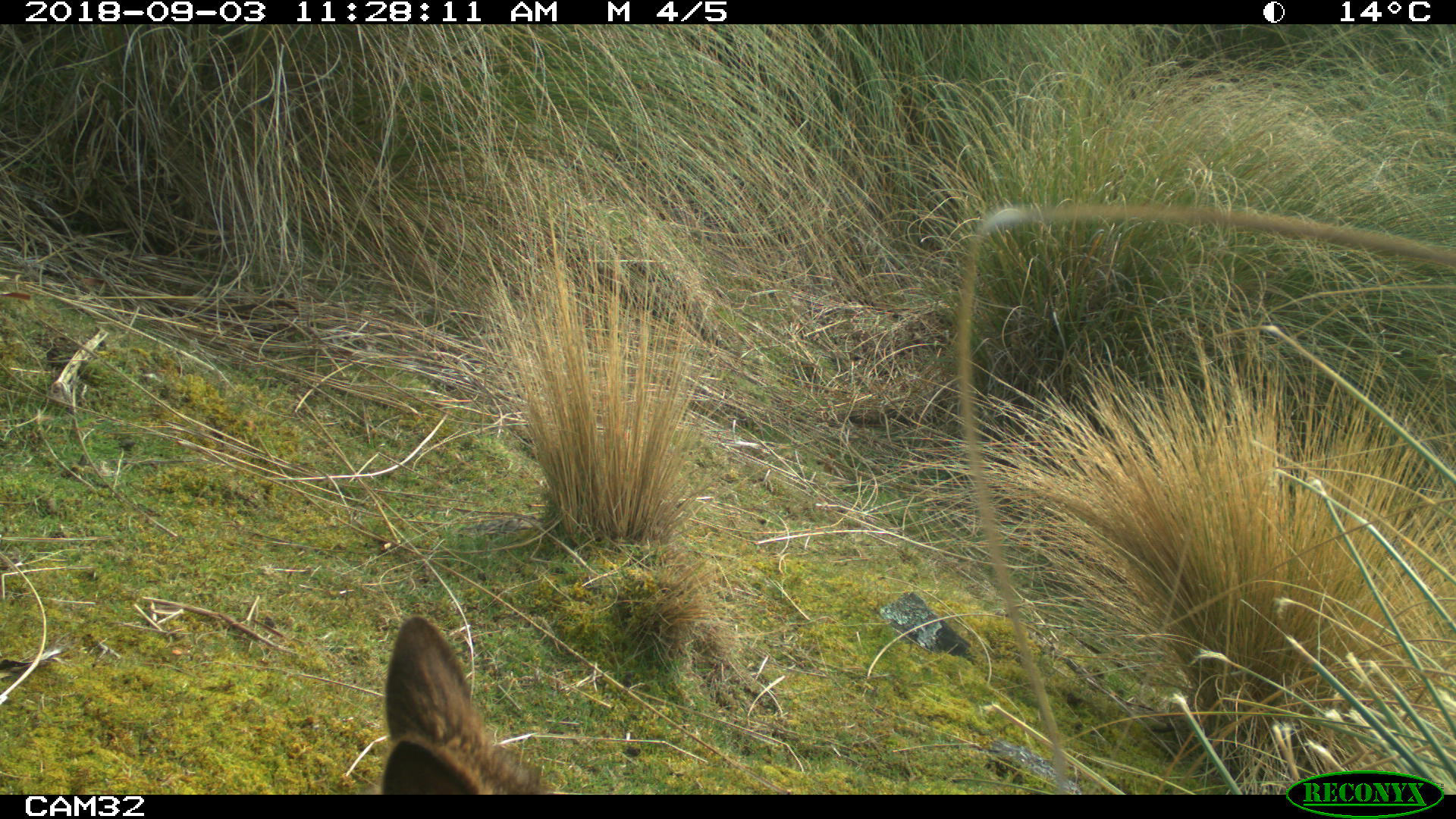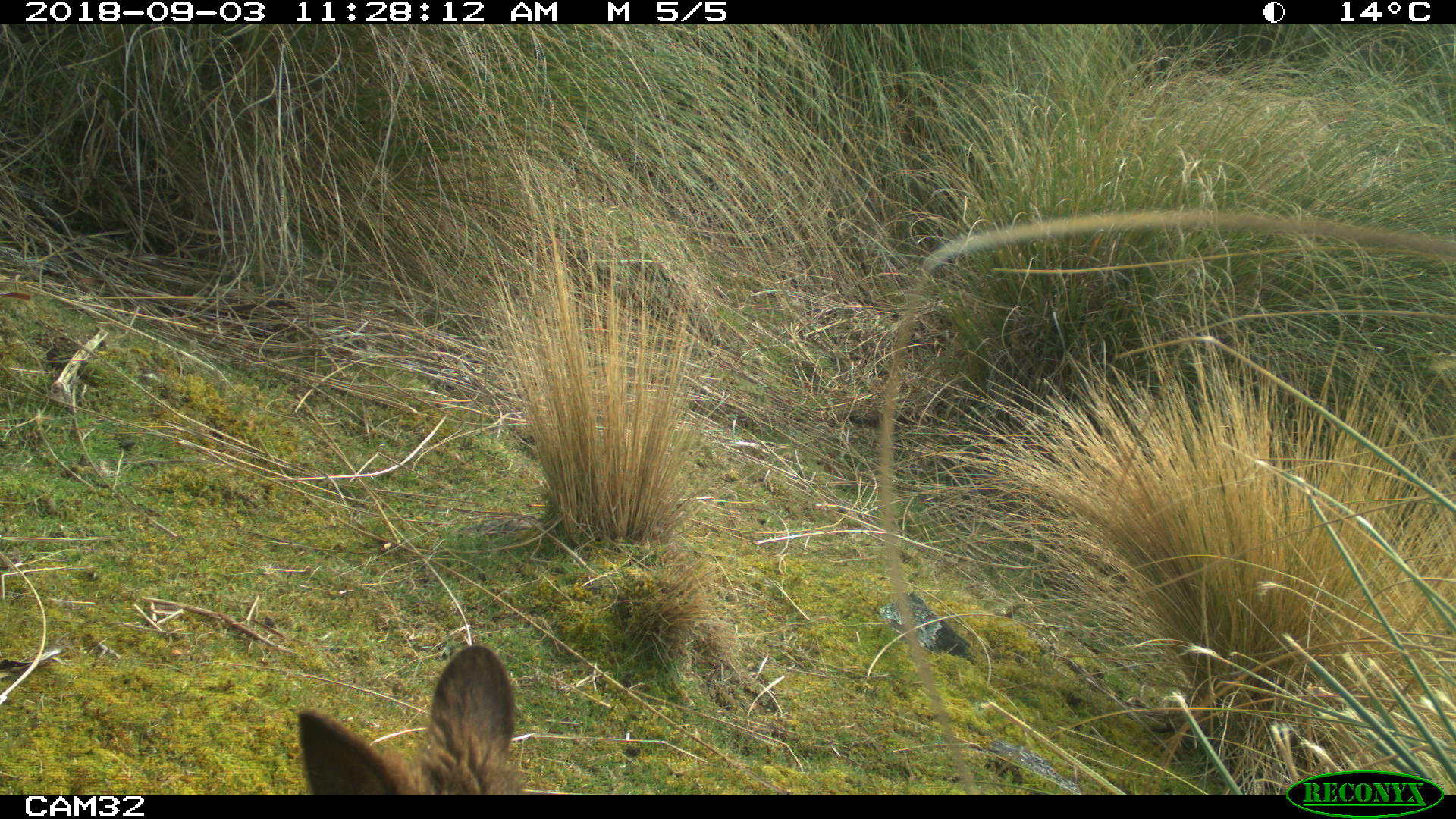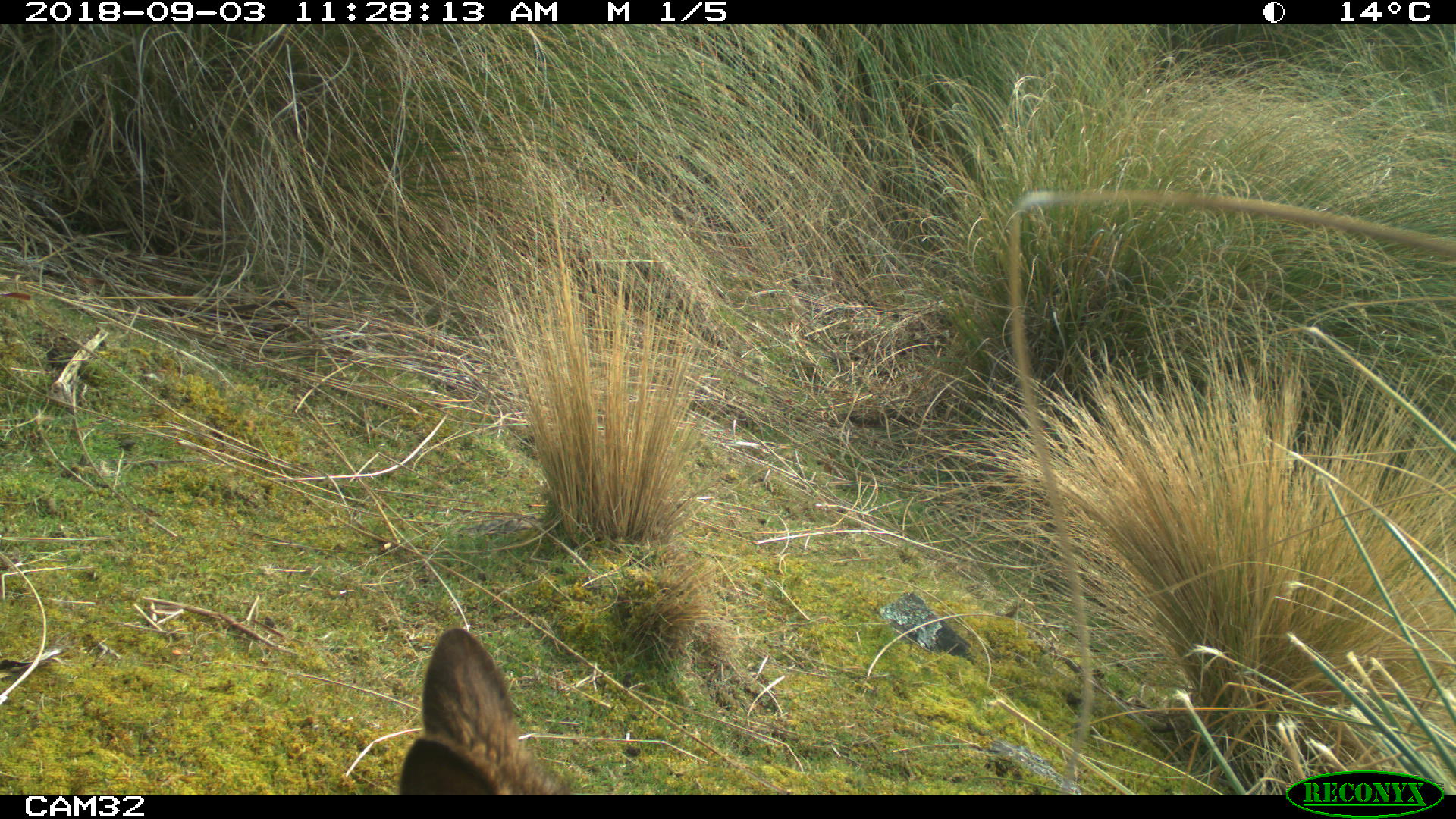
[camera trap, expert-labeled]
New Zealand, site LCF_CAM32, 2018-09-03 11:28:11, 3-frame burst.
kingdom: Animalia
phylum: Chordata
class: Mammalia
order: Diprotodontia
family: Macropodidae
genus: Notamacropus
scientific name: Notamacropus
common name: wallaby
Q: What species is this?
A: Wallaby (Notamacropus).